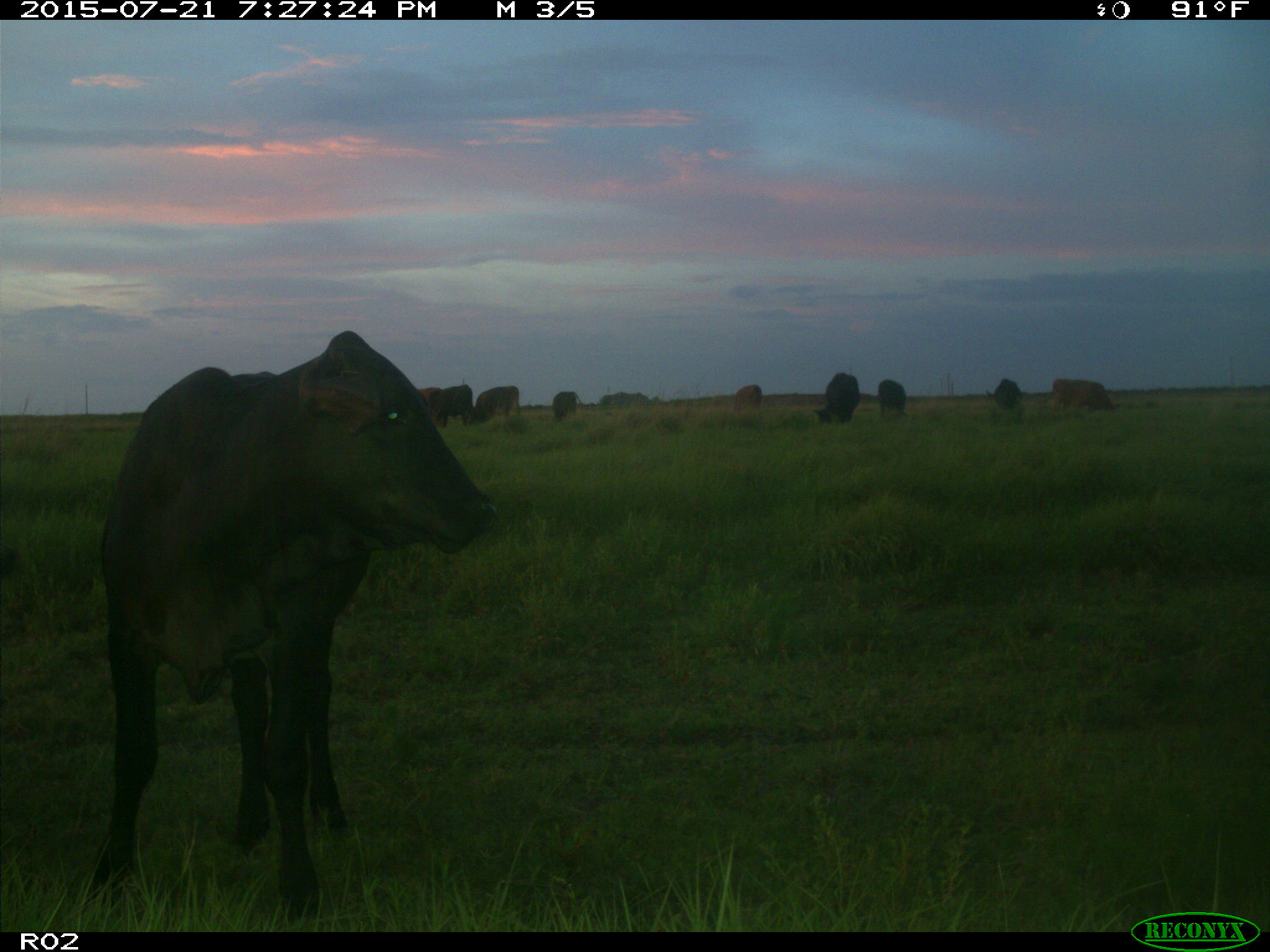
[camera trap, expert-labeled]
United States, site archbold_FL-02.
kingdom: Animalia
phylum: Chordata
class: Mammalia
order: Artiodactyla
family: Bovidae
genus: Bos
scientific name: Bos taurus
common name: domestic cow